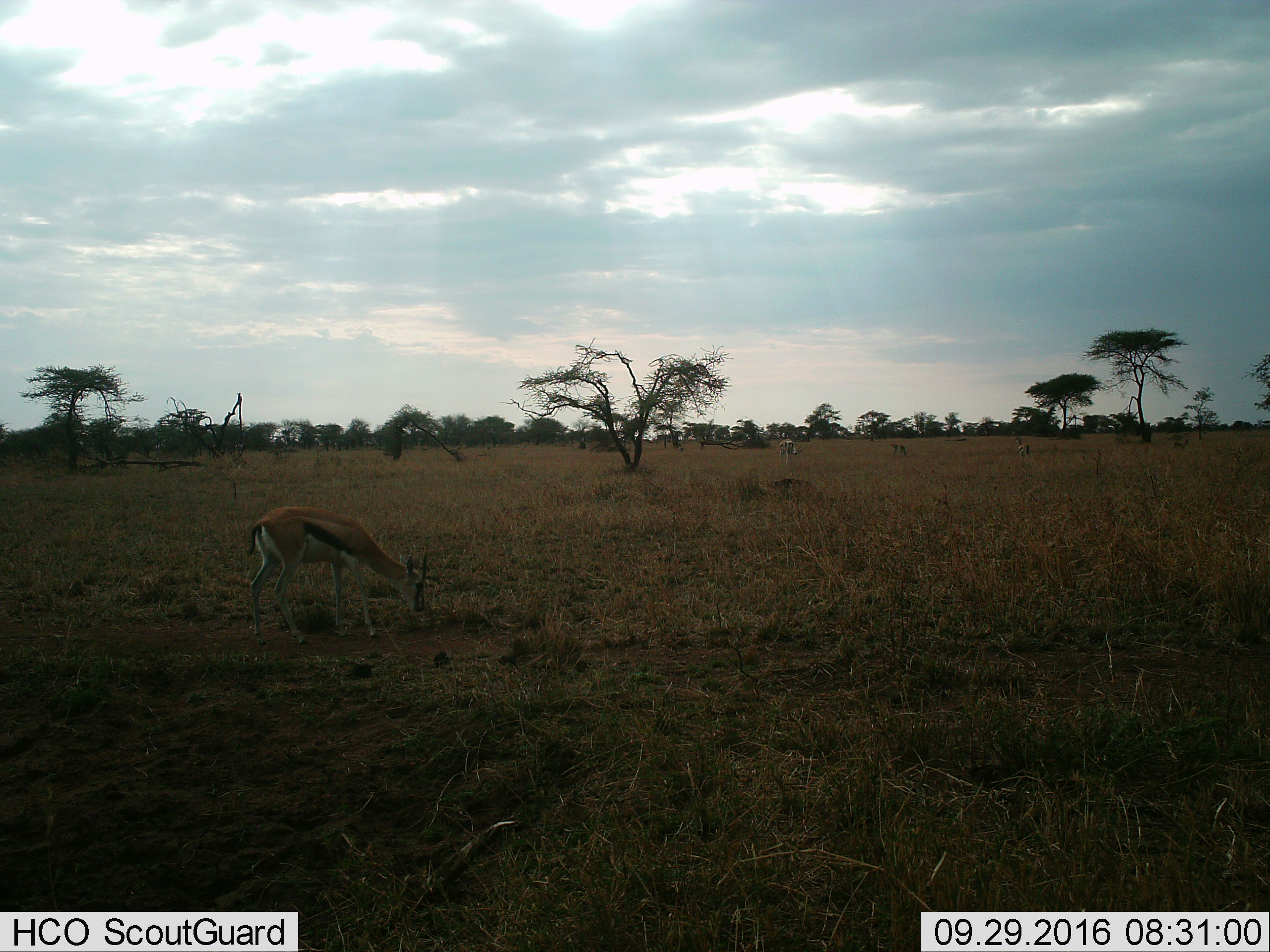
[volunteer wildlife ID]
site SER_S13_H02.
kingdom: Animalia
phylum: Chordata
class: Mammalia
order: Artiodactyla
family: Bovidae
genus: Eudorcas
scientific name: Eudorcas thomsonii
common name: thomson's gazelle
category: gazellethomsons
Gazellethomsons (thomson's gazelle) (Eudorcas thomsonii), count 4. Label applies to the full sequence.